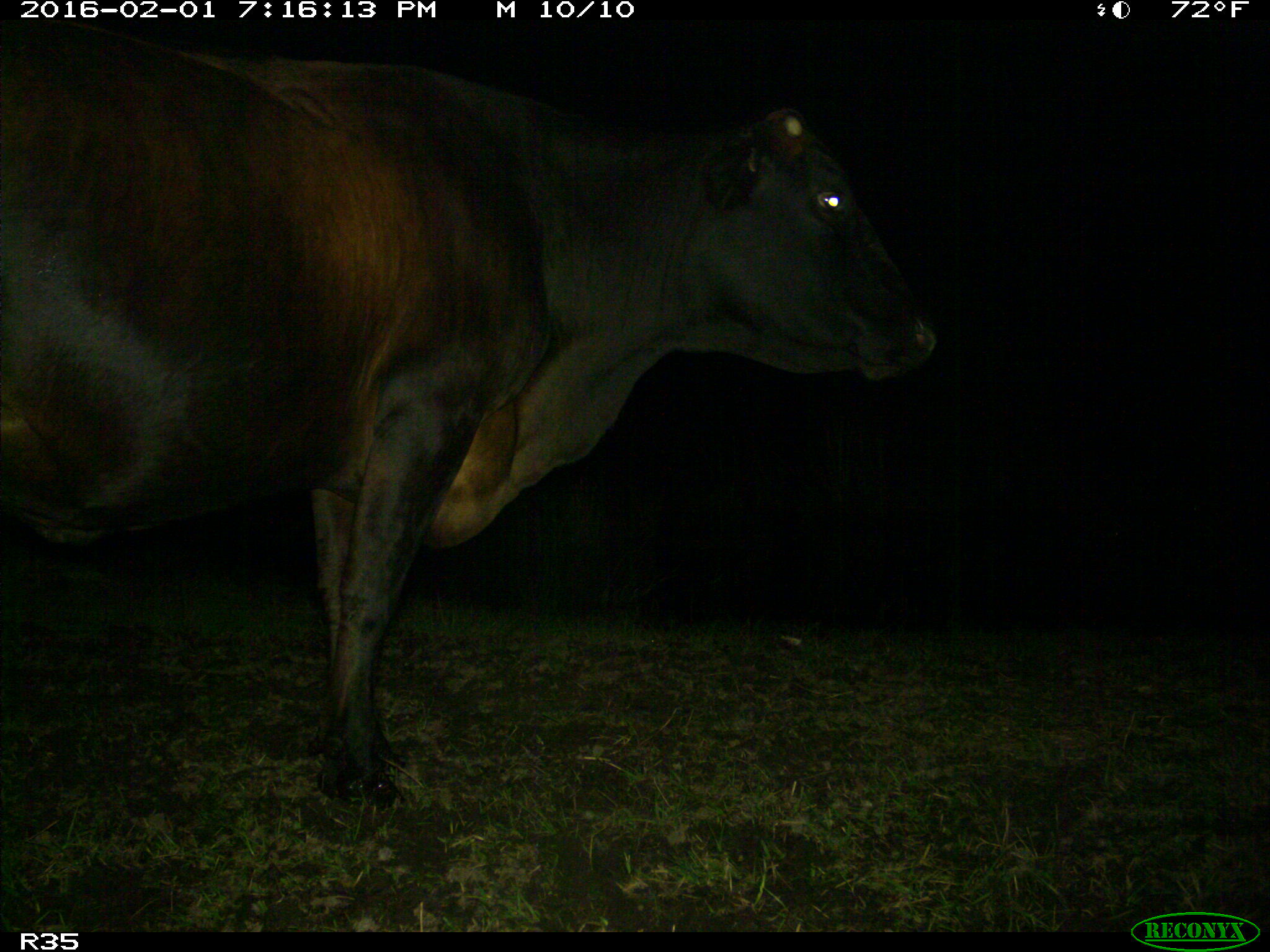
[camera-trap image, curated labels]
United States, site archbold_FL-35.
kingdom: Animalia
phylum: Chordata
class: Mammalia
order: Artiodactyla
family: Bovidae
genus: Bos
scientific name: Bos taurus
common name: domestic cow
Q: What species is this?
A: Bos taurus (domestic cow).